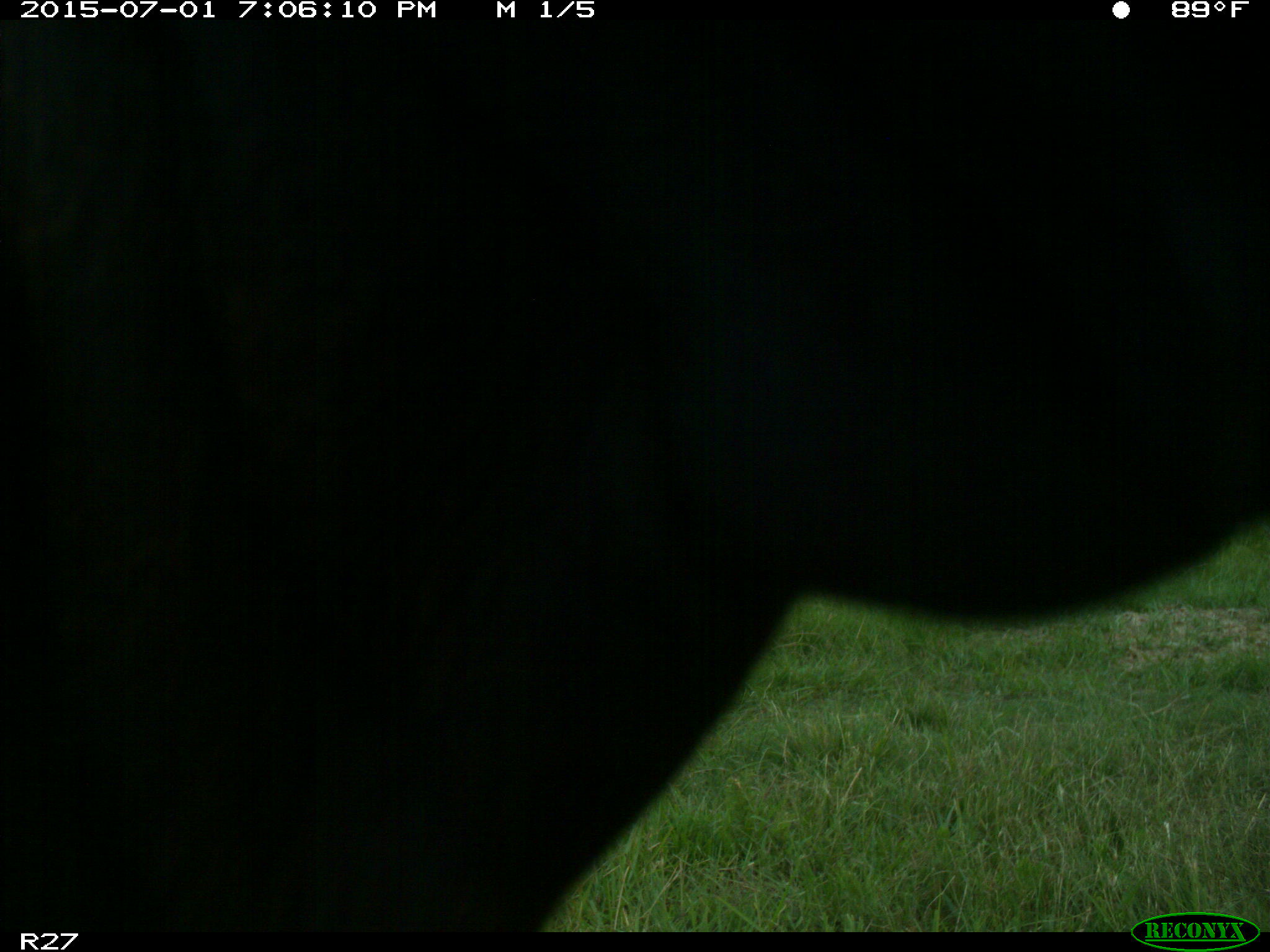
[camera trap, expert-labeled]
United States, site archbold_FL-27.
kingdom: Animalia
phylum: Chordata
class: Mammalia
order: Artiodactyla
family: Bovidae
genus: Bos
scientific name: Bos taurus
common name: domestic cow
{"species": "Bos taurus (domestic cow)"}